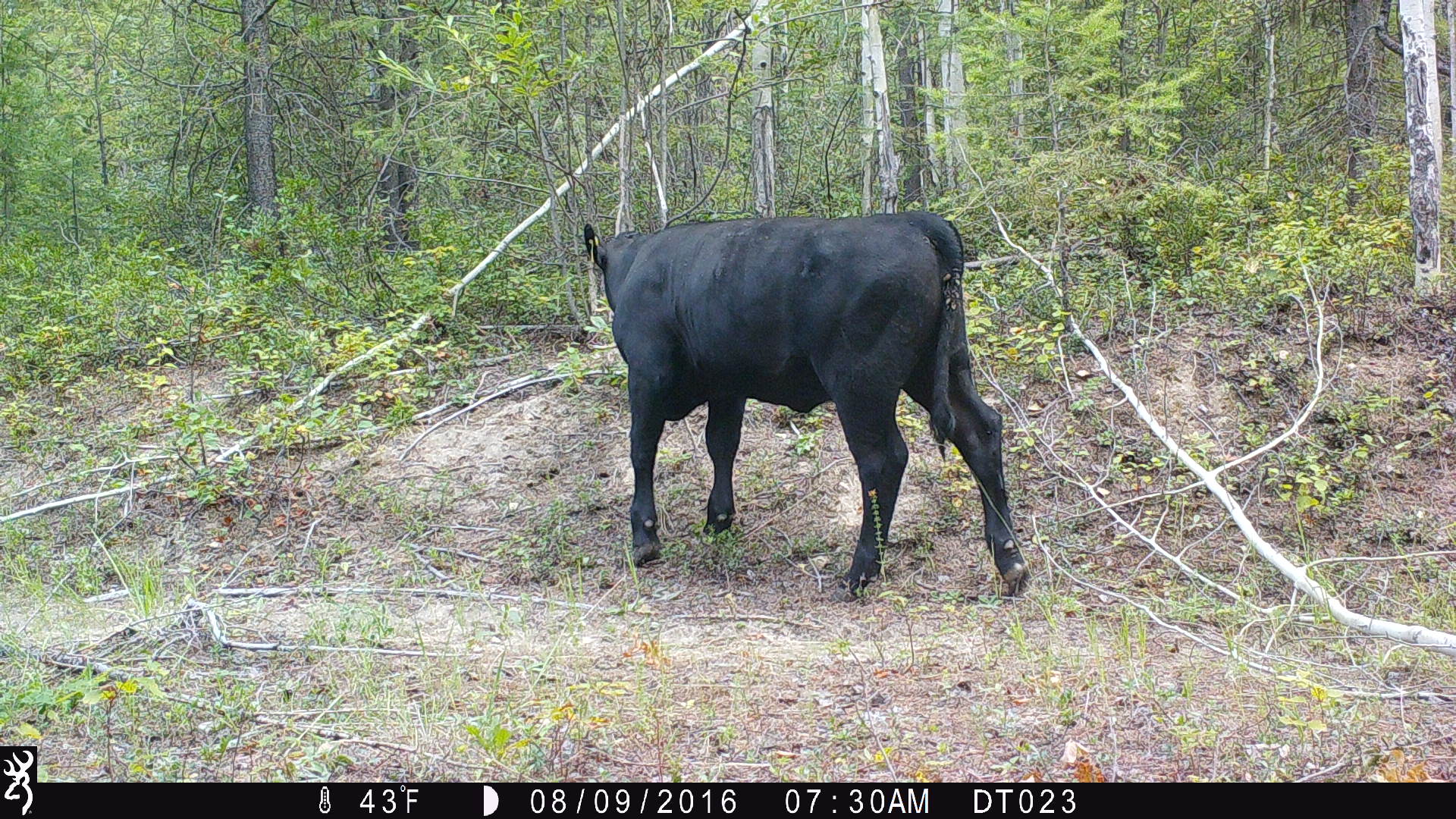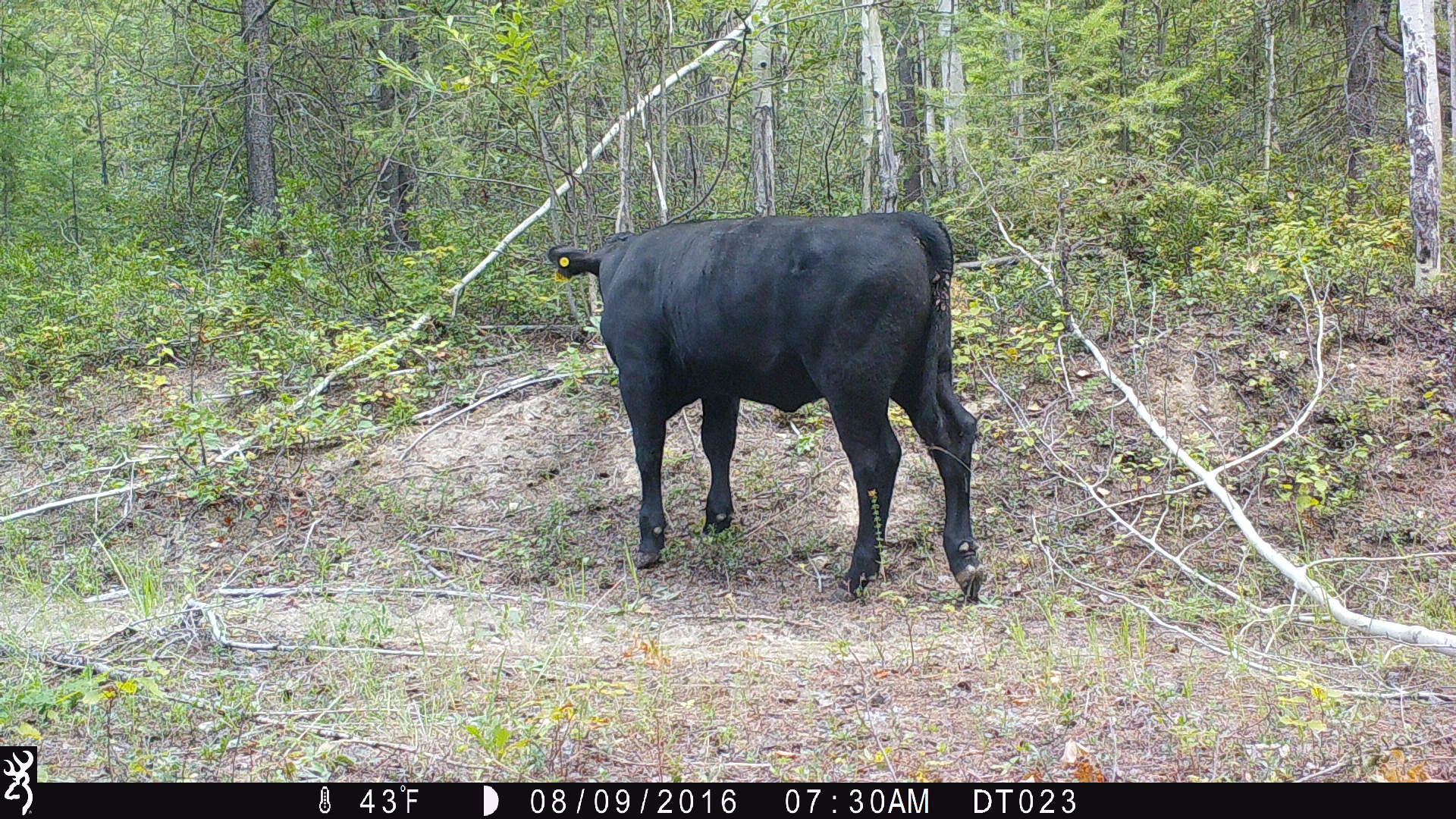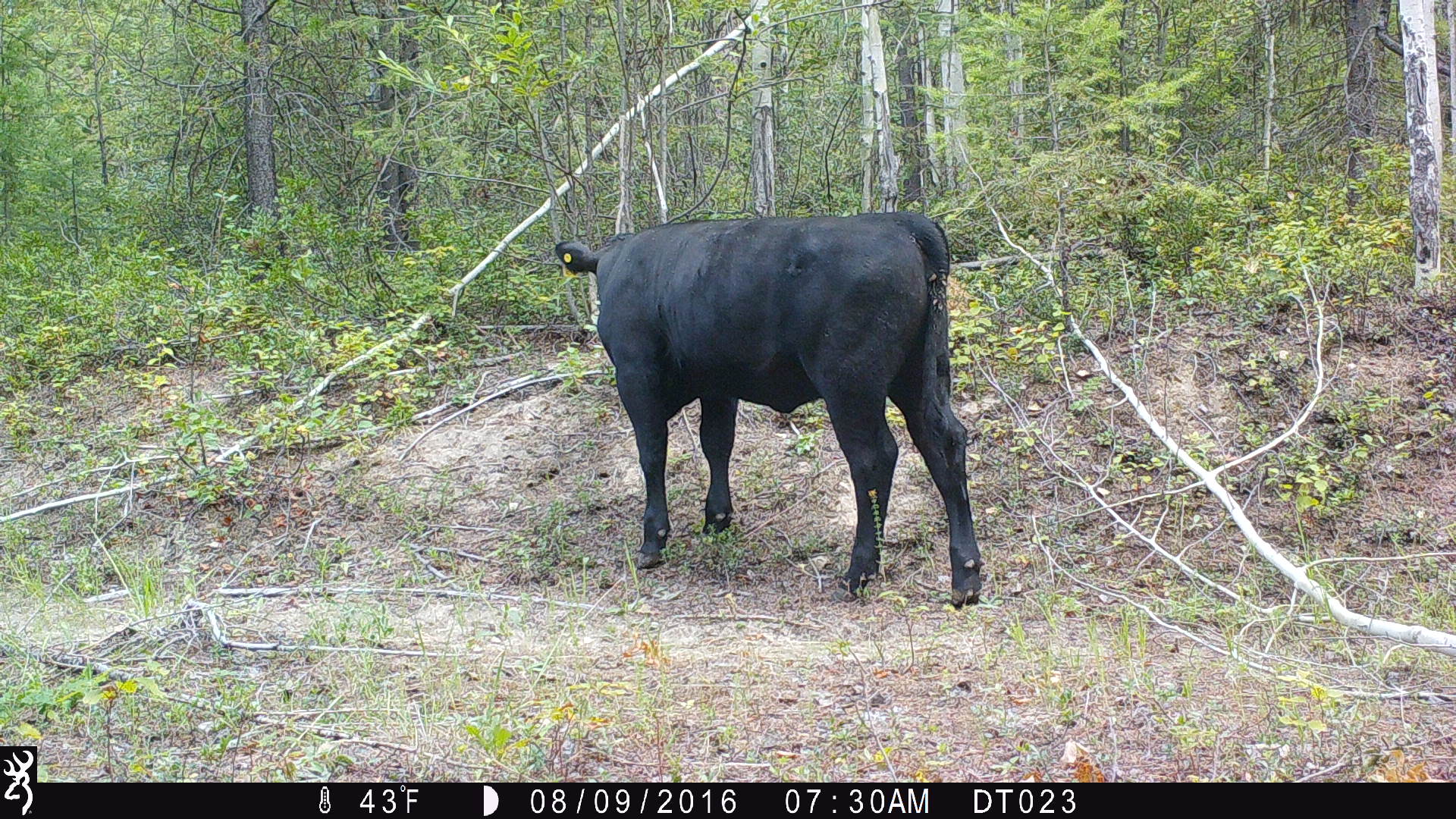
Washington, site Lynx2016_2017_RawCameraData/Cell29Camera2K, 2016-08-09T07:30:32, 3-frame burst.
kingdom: Animalia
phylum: Chordata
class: Mammalia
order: Artiodactyla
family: Bovidae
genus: Bos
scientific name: Bos taurus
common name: domestic cattle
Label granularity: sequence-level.